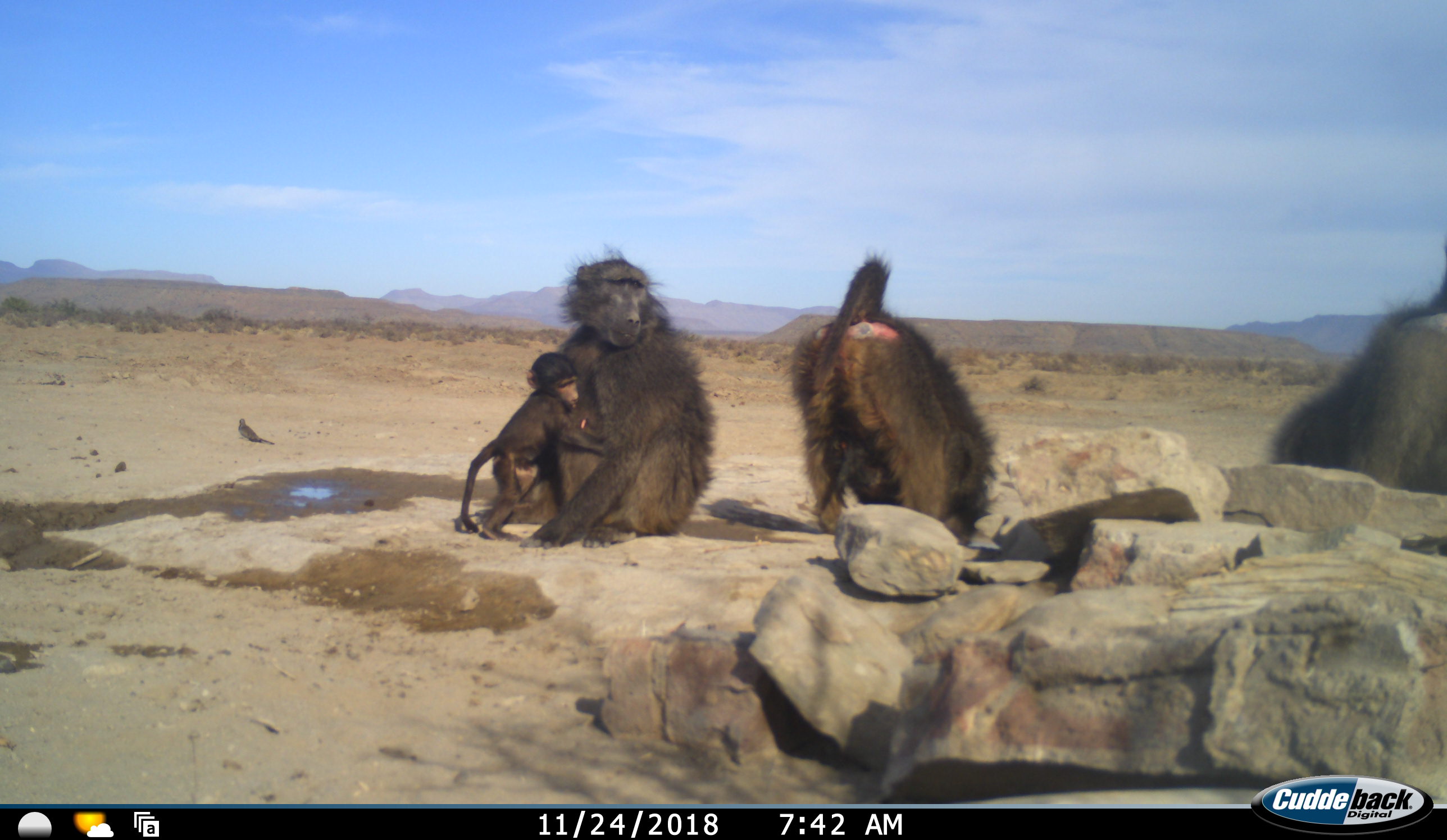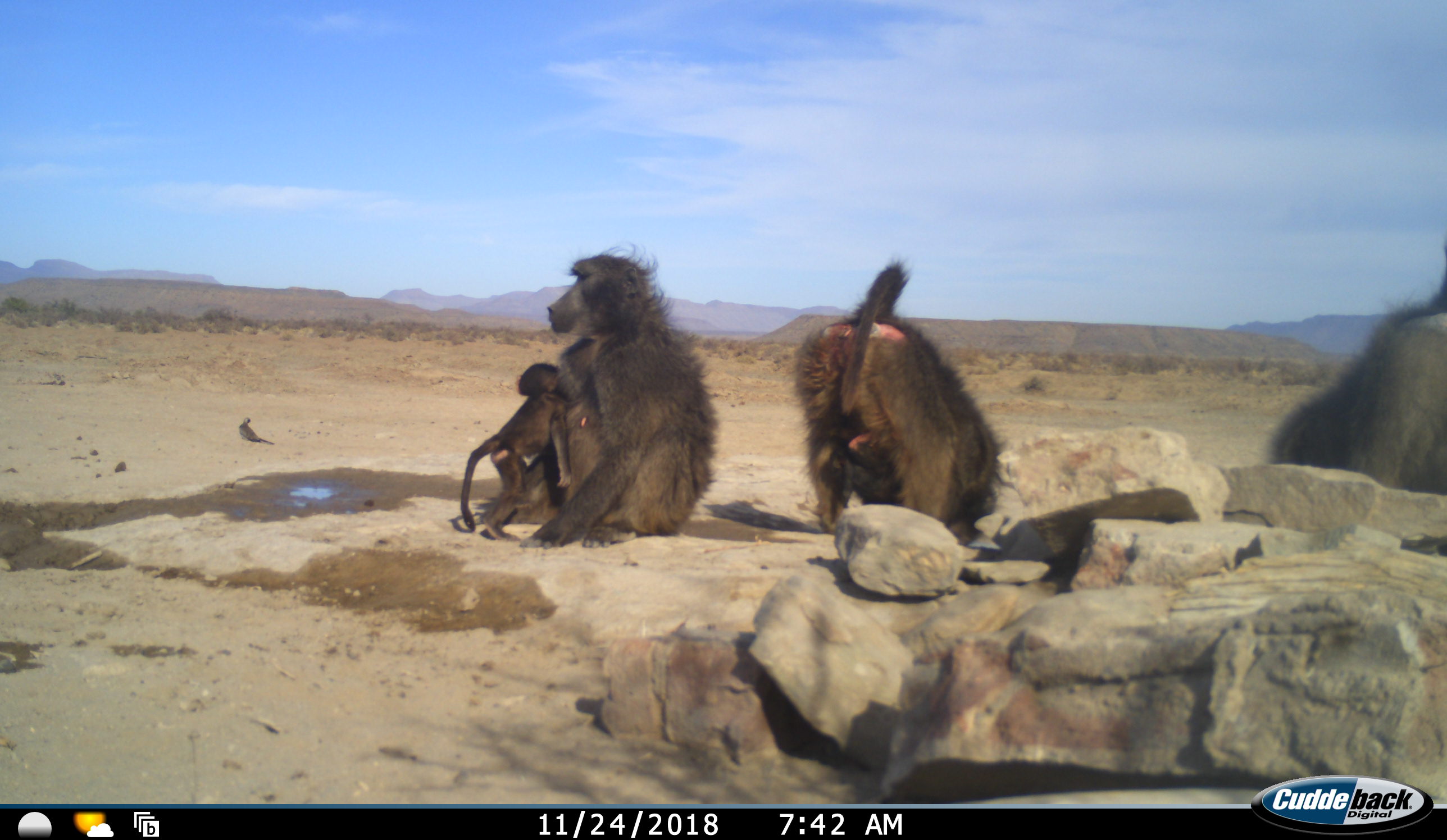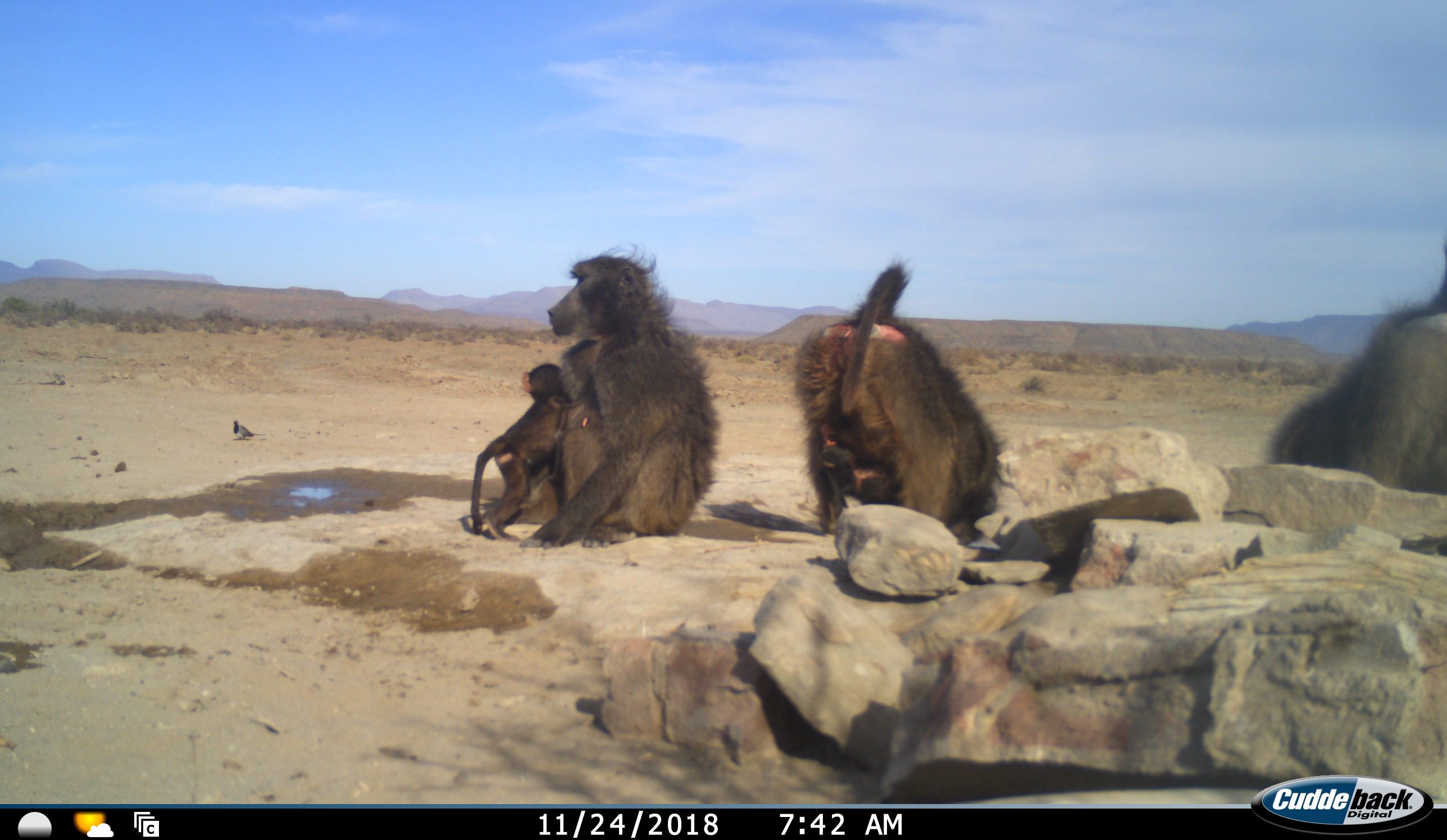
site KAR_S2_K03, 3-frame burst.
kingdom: Animalia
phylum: Chordata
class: Mammalia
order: Primates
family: Cercopithecidae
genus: Papio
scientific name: Papio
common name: baboon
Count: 5.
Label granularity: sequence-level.